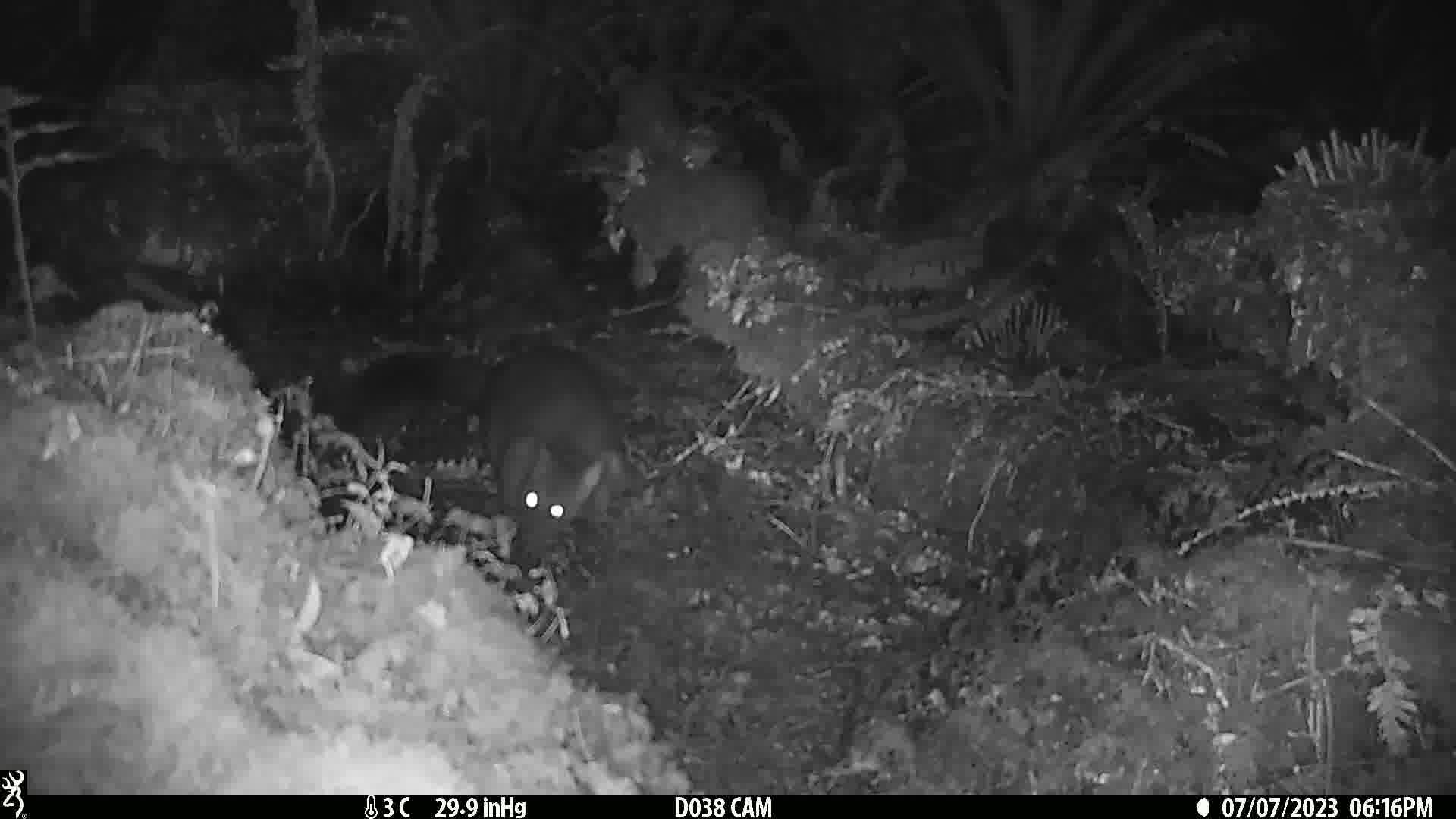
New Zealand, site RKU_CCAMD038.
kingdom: Animalia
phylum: Chordata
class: Mammalia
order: Diprotodontia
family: Phalangeridae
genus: Trichosurus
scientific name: Trichosurus vulpecula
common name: common brushtail possum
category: possum